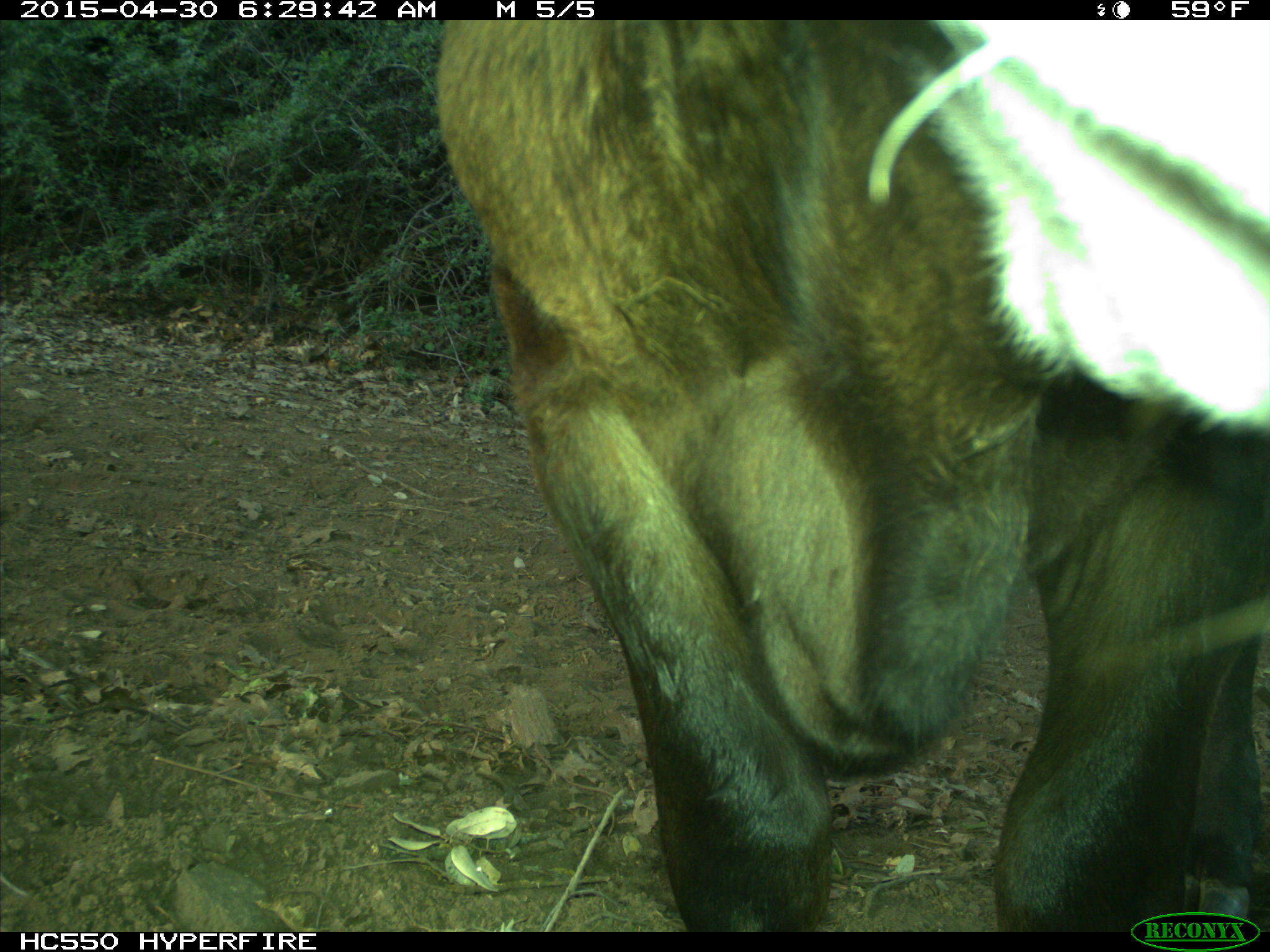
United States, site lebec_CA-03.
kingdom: Animalia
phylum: Chordata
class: Mammalia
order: Artiodactyla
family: Bovidae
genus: Bos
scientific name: Bos taurus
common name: domestic cow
Bos taurus (domestic cow).